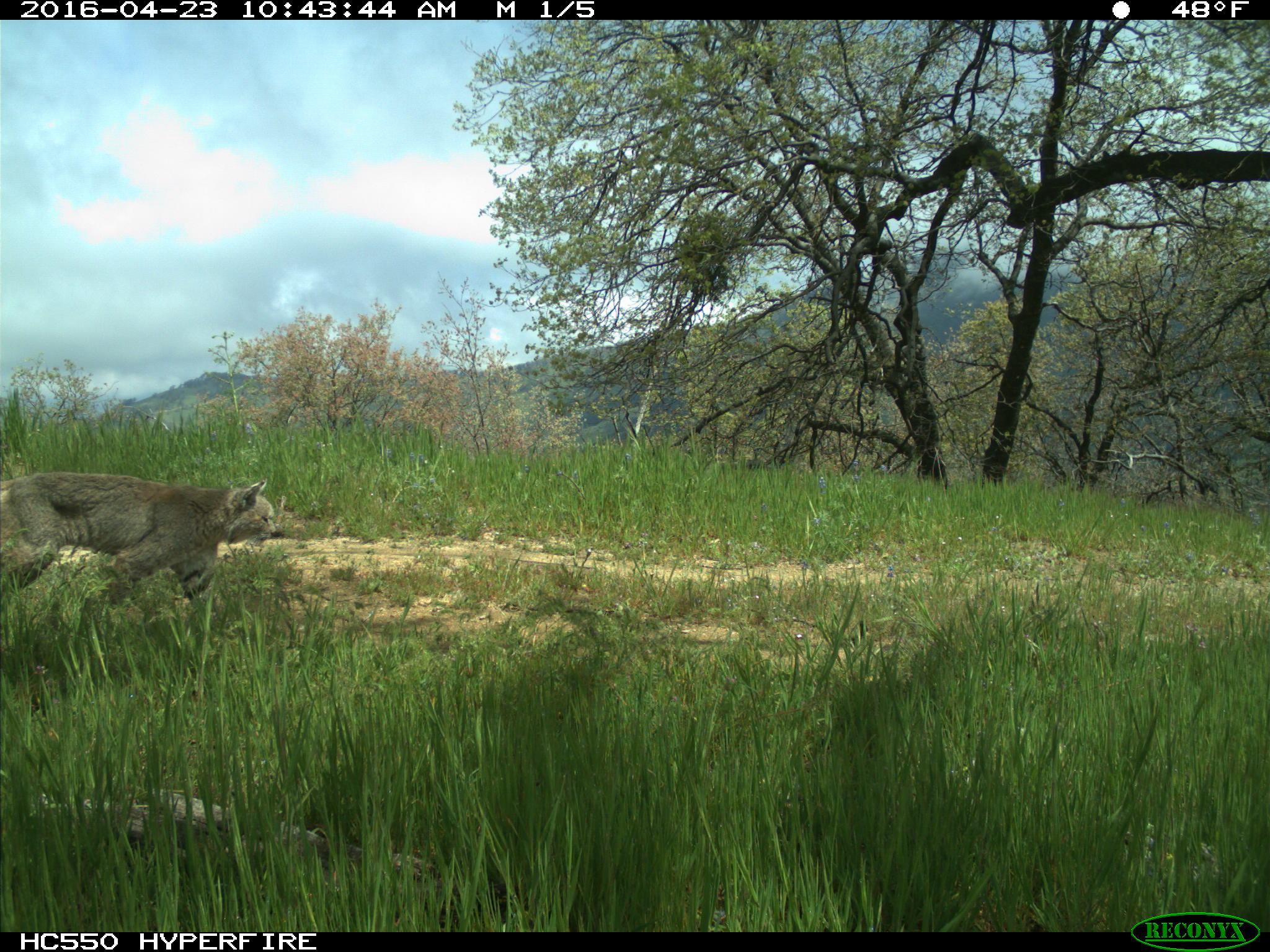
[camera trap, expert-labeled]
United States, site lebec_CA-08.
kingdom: Animalia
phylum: Chordata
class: Mammalia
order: Carnivora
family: Felidae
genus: Lynx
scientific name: Lynx rufus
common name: bobcat